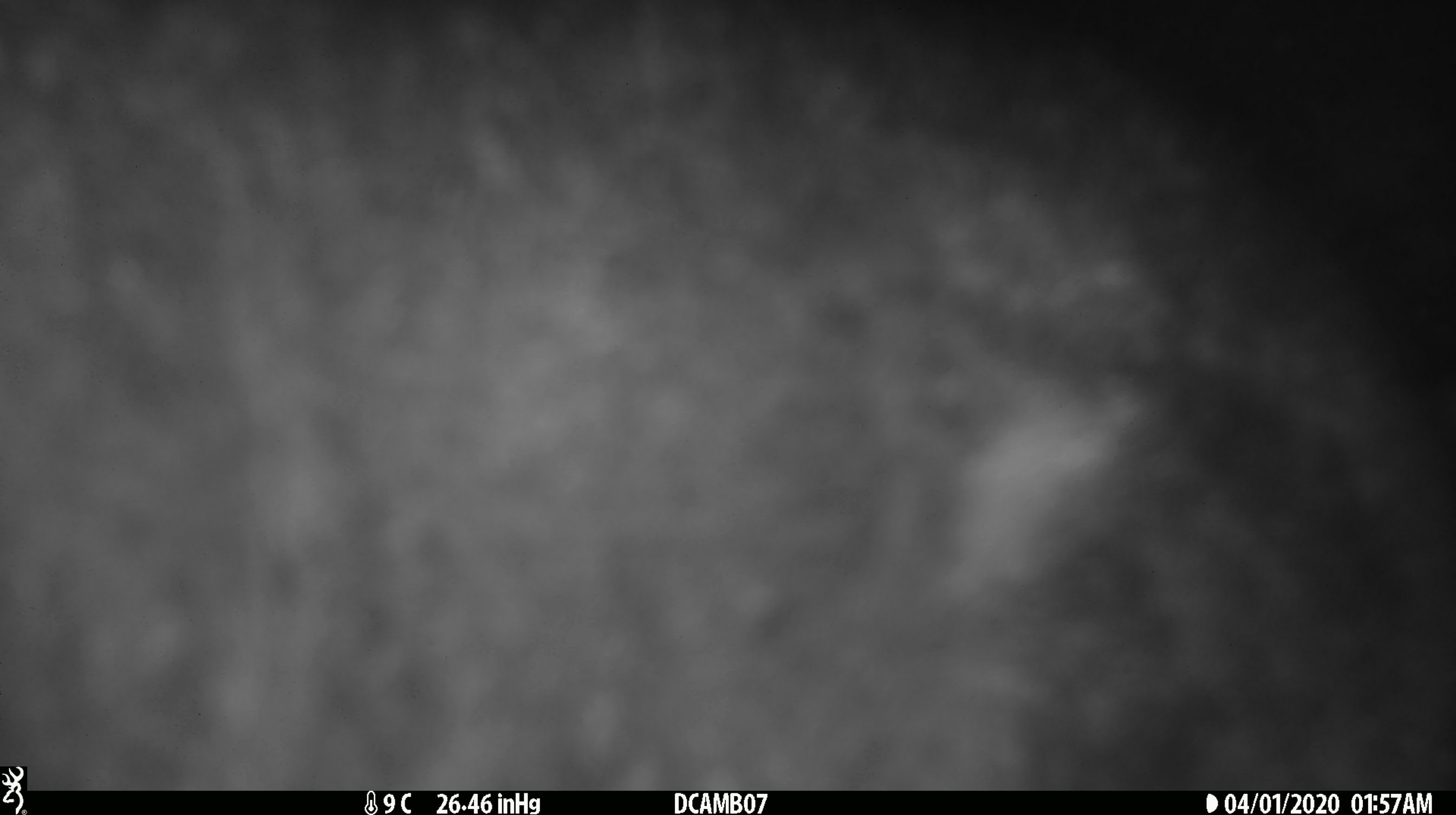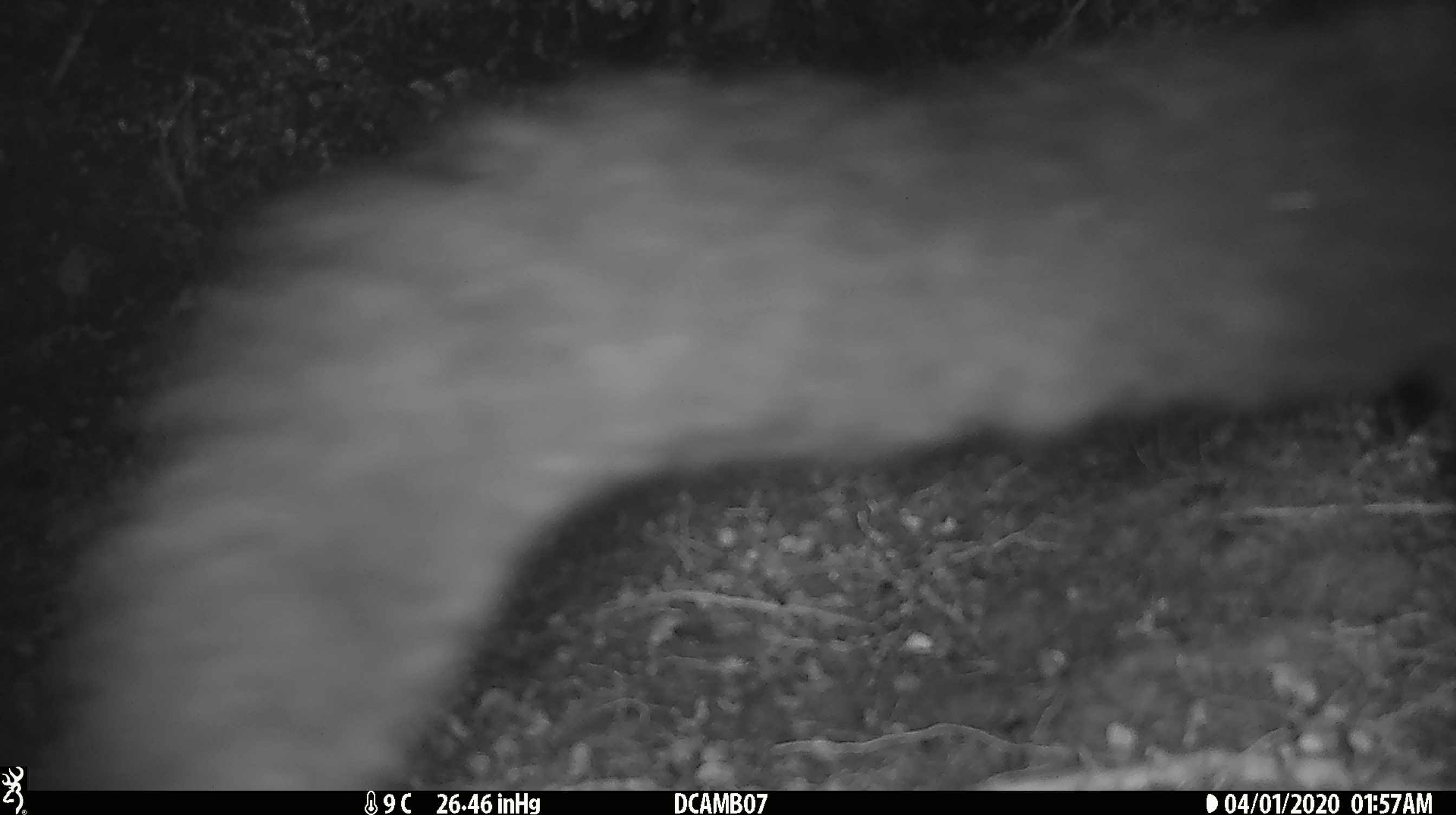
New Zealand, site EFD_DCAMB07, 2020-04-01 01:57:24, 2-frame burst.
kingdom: Animalia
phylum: Chordata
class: Mammalia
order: Diprotodontia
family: Phalangeridae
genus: Trichosurus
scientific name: Trichosurus vulpecula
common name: common brushtail possum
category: possum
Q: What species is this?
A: Possum (common brushtail possum) (Trichosurus vulpecula).